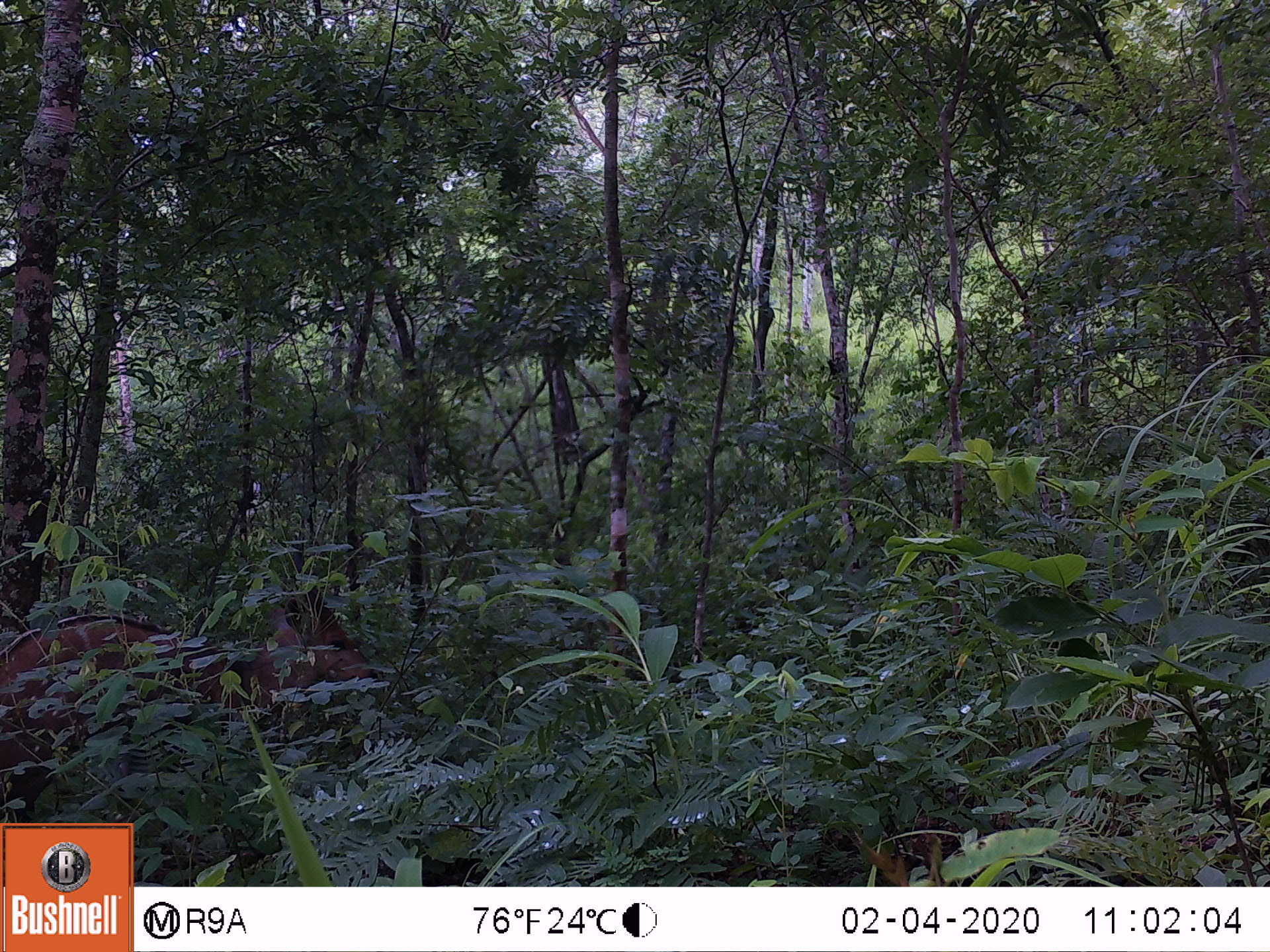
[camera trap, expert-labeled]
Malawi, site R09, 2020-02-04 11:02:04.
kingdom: Animalia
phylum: Chordata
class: Mammalia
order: Artiodactyla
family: Bovidae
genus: Tragelaphus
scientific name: Tragelaphus sylvaticus sylvaticus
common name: cape bushbuck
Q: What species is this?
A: Cape bushbuck (Tragelaphus sylvaticus sylvaticus).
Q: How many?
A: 1.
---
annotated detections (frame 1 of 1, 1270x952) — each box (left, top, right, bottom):
cape bushbuck: (3, 520, 384, 810)